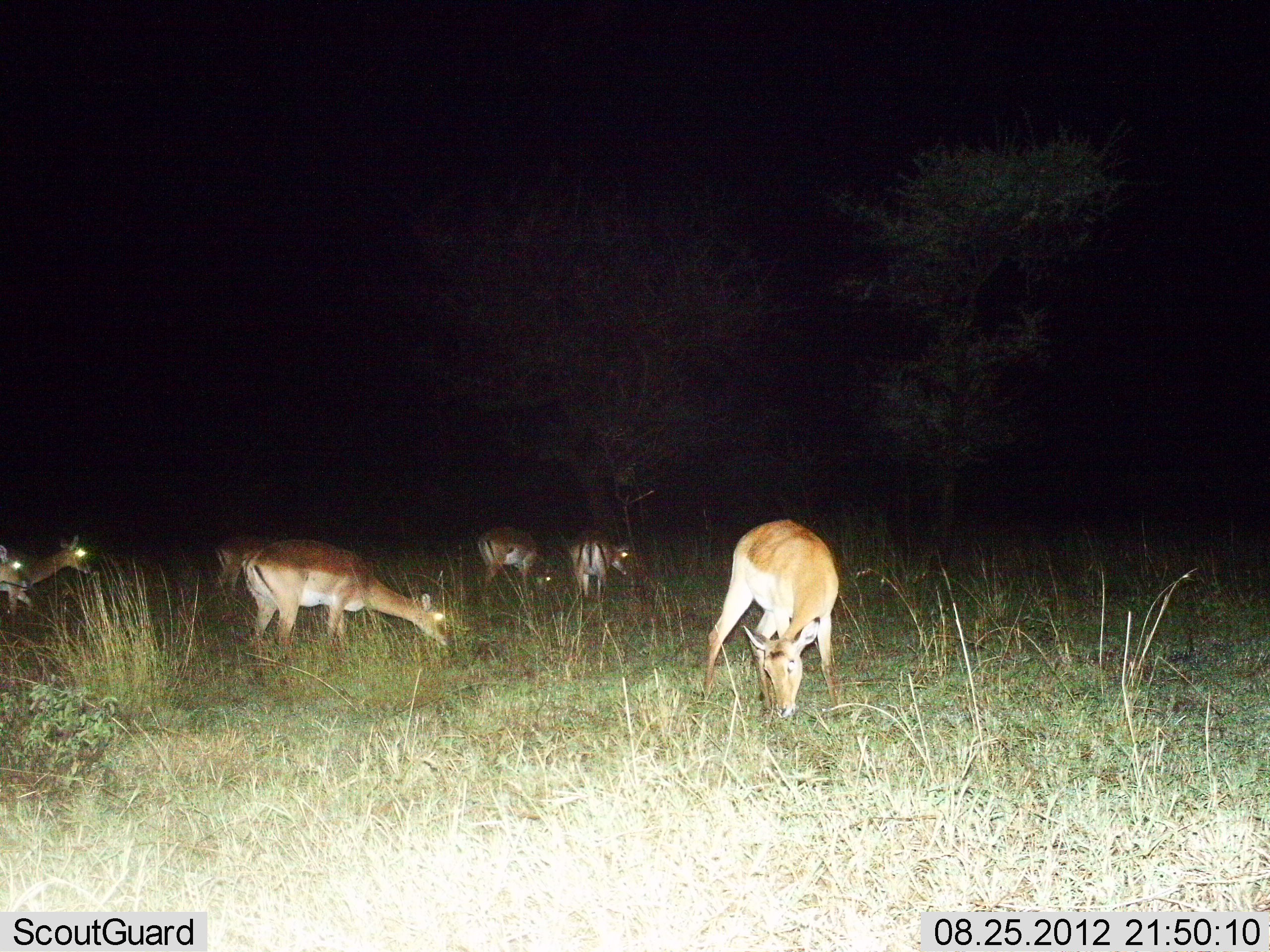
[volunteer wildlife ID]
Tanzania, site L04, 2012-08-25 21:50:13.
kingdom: Animalia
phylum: Chordata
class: Mammalia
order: Artiodactyla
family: Bovidae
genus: Nanger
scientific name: Nanger granti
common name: grant's gazelle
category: gazellegrants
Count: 7.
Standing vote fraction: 50%.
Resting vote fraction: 0%.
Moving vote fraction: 20%.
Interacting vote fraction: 0%.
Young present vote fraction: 0%.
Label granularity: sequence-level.